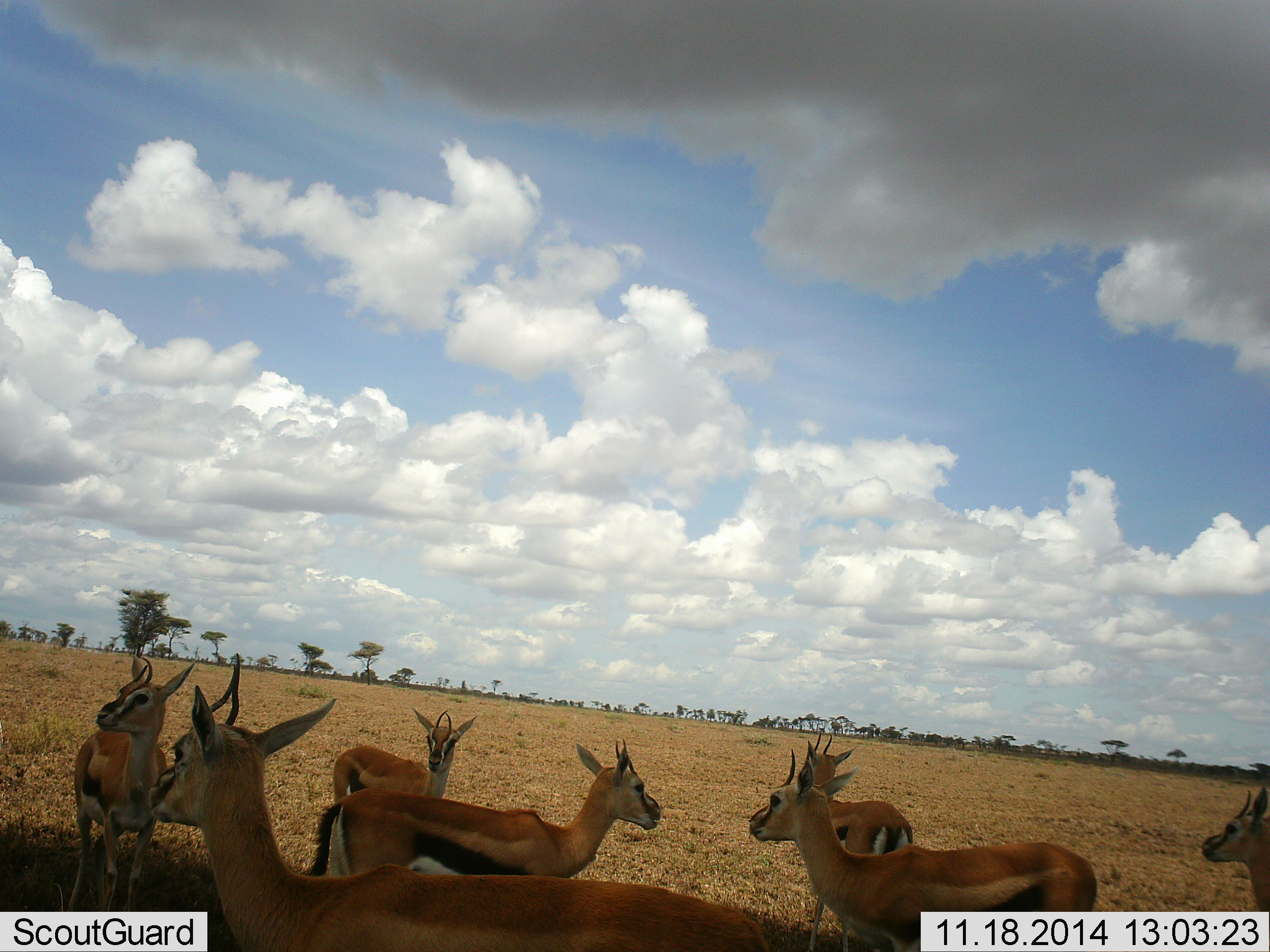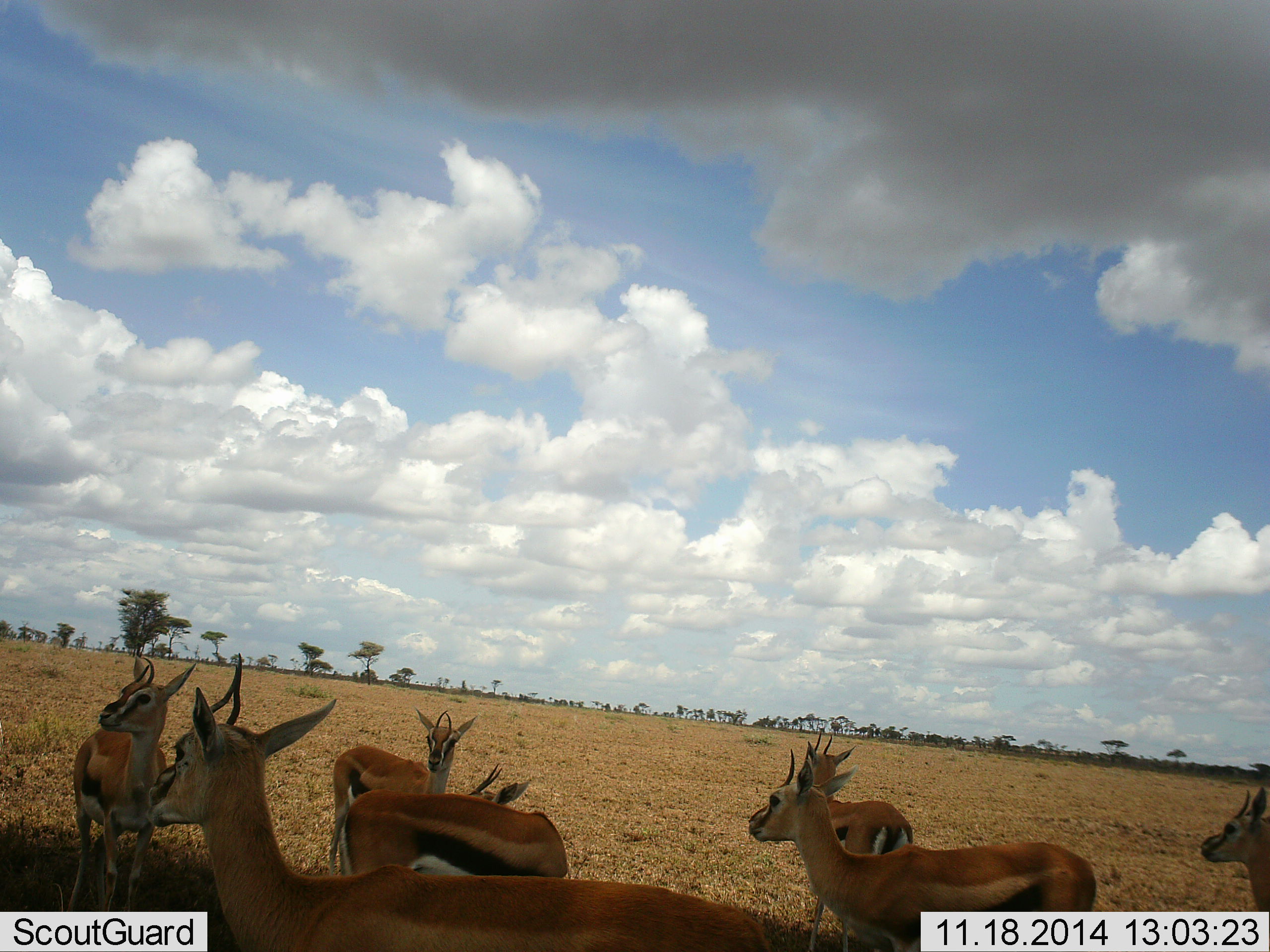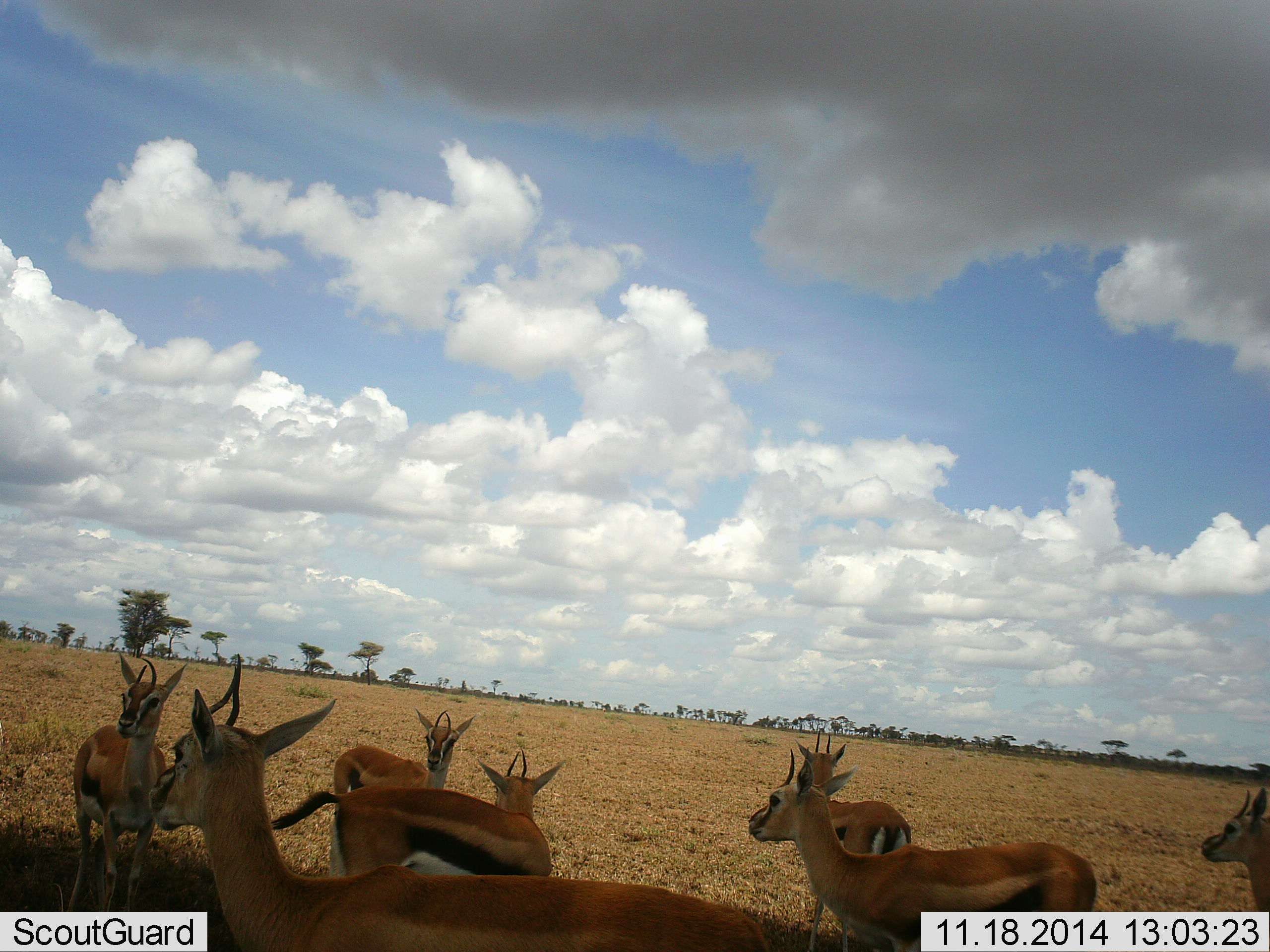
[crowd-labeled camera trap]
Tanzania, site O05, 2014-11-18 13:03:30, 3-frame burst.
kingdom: Animalia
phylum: Chordata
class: Mammalia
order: Artiodactyla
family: Bovidae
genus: Eudorcas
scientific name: Eudorcas thomsonii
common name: thomson's gazelle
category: gazellethomsons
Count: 7.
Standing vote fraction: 100%.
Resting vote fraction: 0%.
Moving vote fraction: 0%.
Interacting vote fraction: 10%.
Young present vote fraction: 0%.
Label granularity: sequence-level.